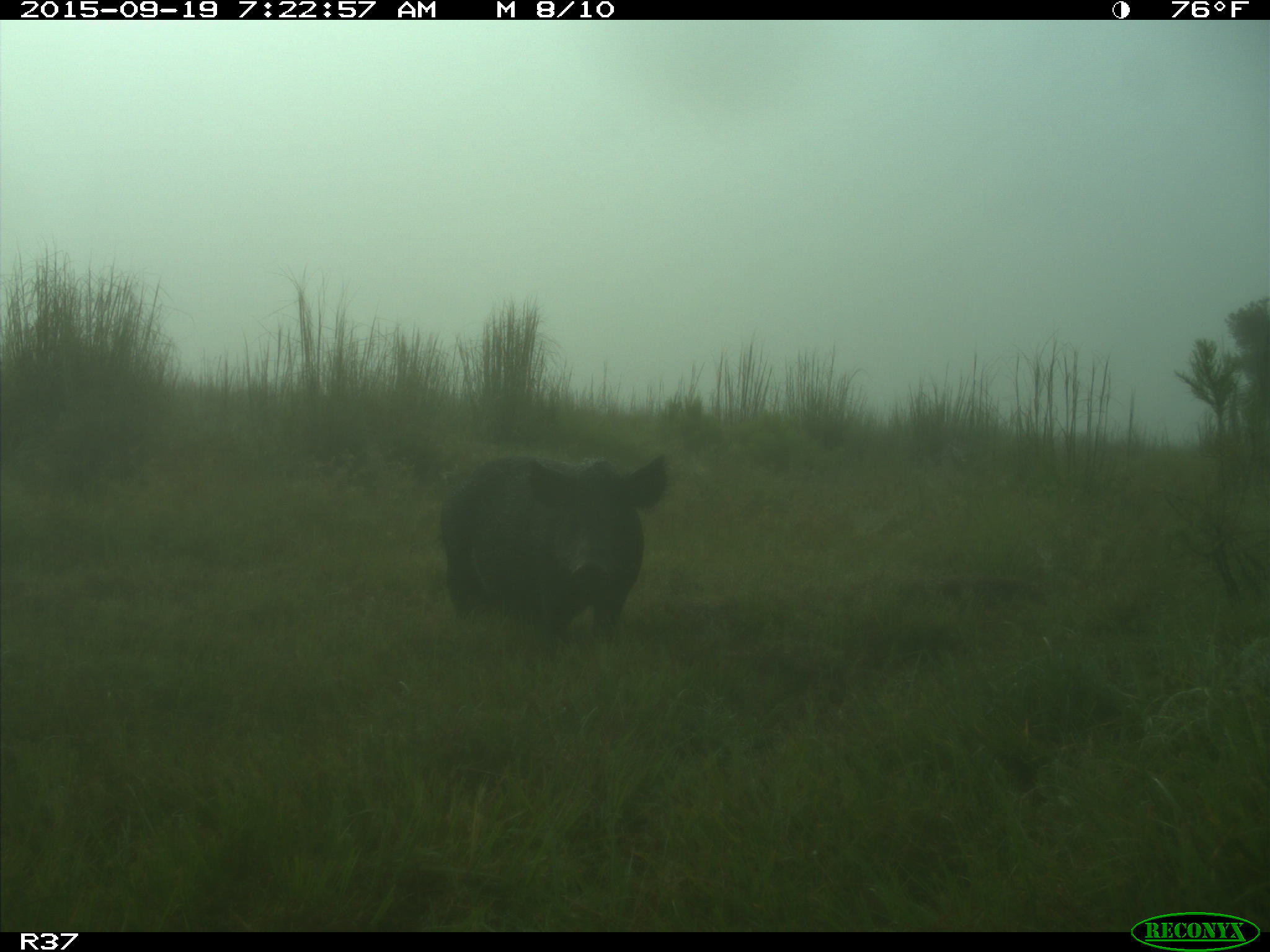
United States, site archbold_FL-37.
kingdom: Animalia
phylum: Chordata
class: Mammalia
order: Artiodactyla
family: Suidae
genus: Sus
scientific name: Sus scrofa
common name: wild boar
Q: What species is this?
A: Sus scrofa (wild boar).